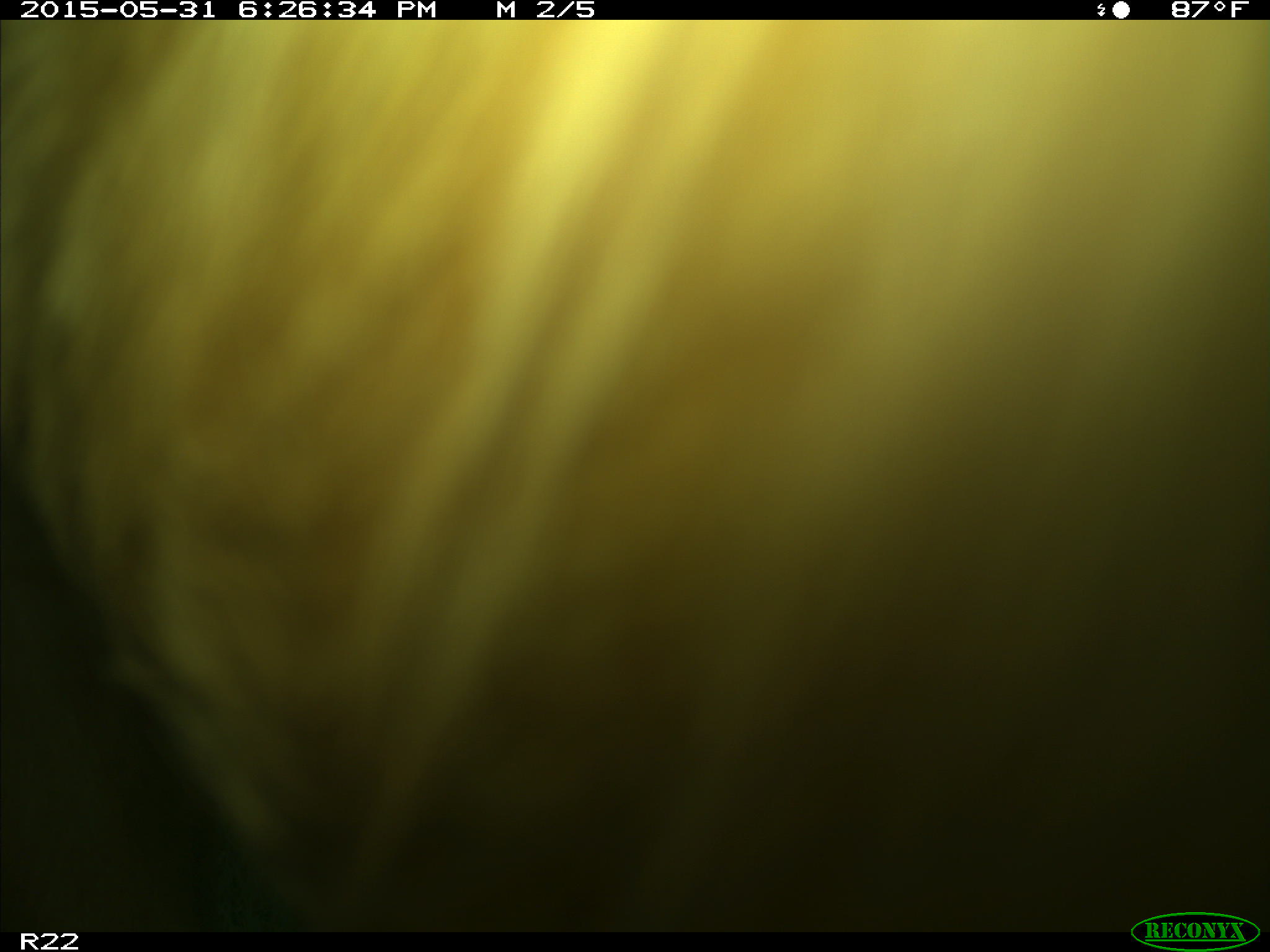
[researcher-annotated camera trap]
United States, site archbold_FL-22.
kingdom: Animalia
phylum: Chordata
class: Mammalia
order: Artiodactyla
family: Bovidae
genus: Bos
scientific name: Bos taurus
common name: domestic cow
Bos taurus (domestic cow).